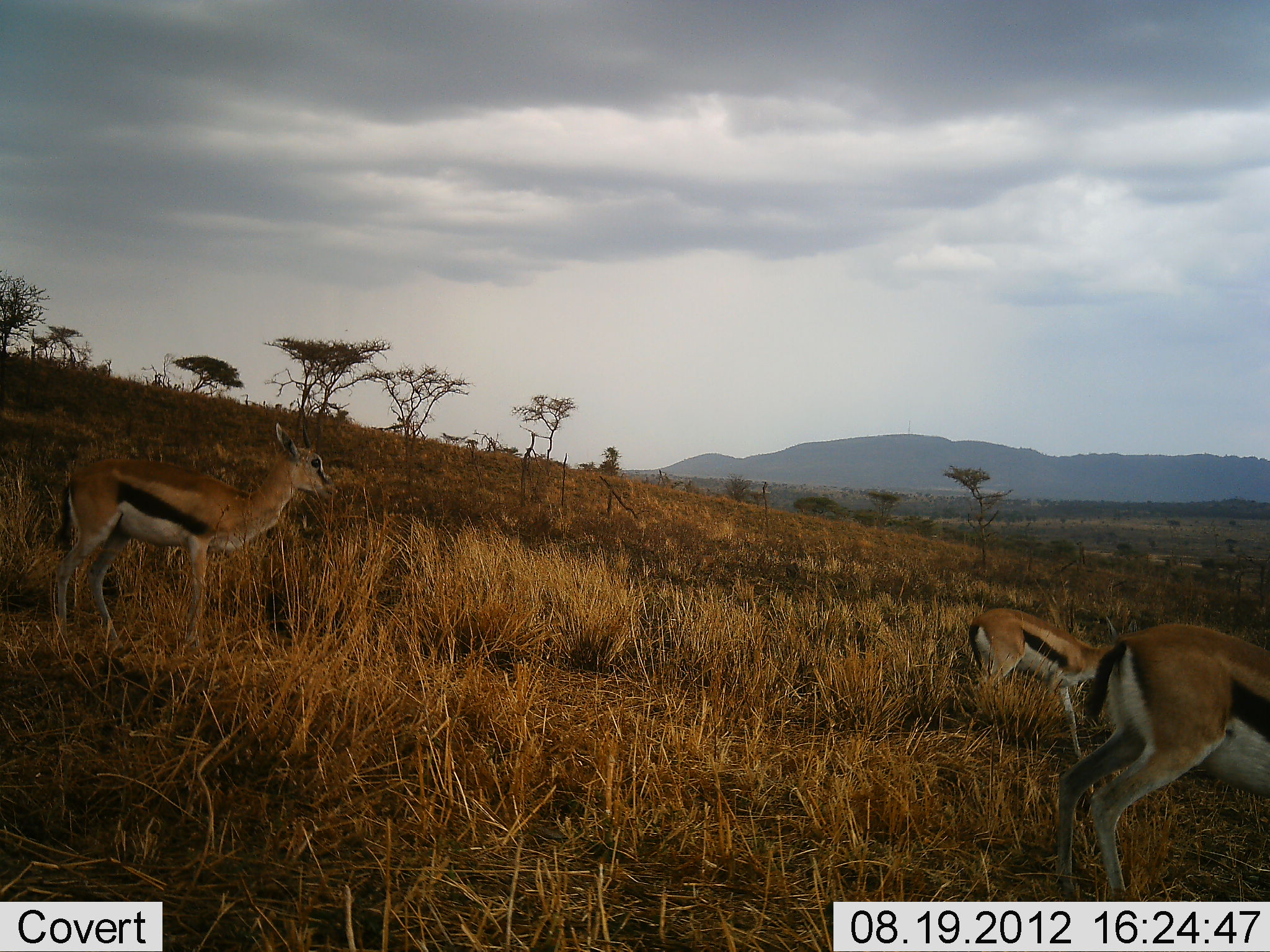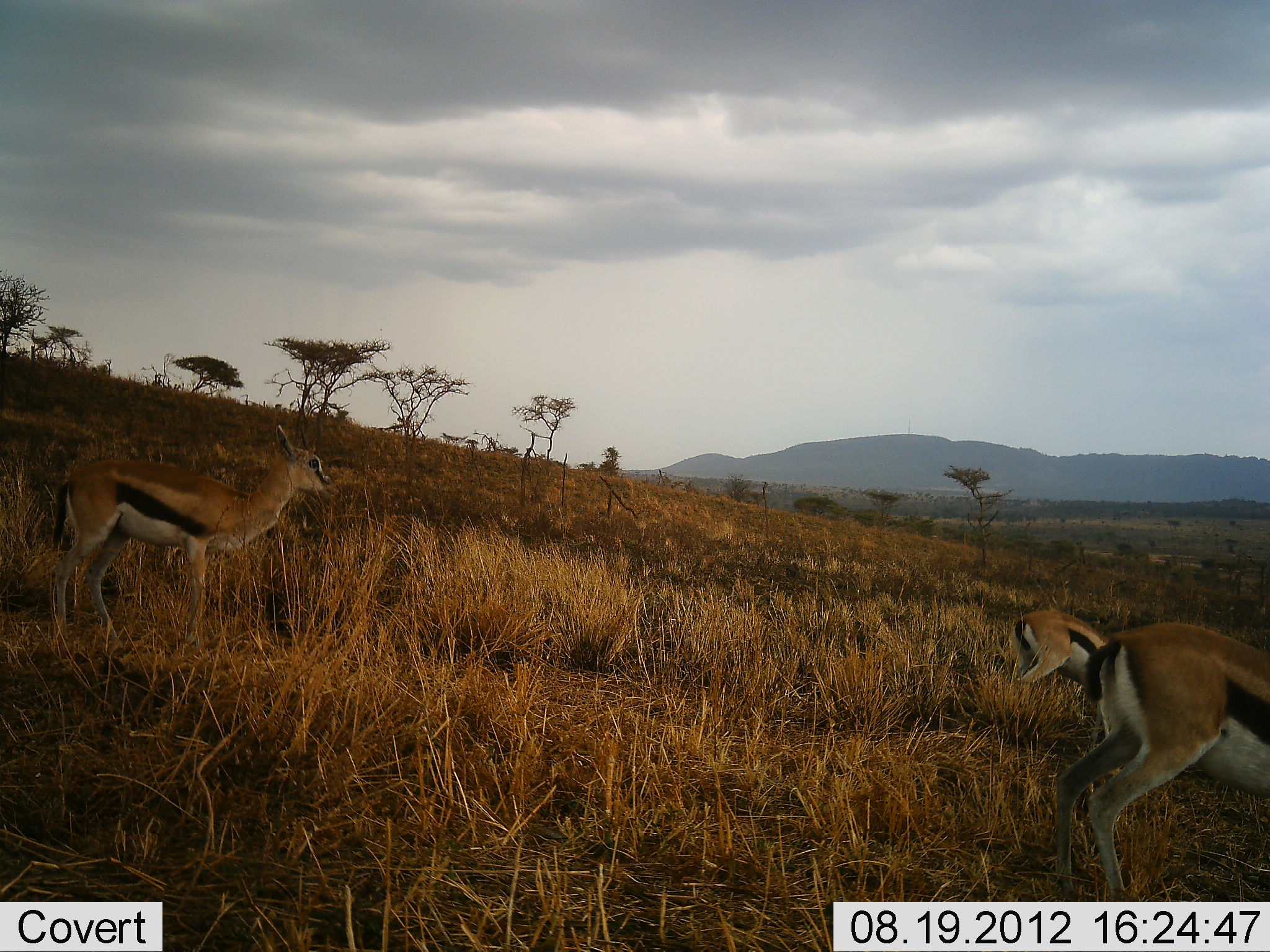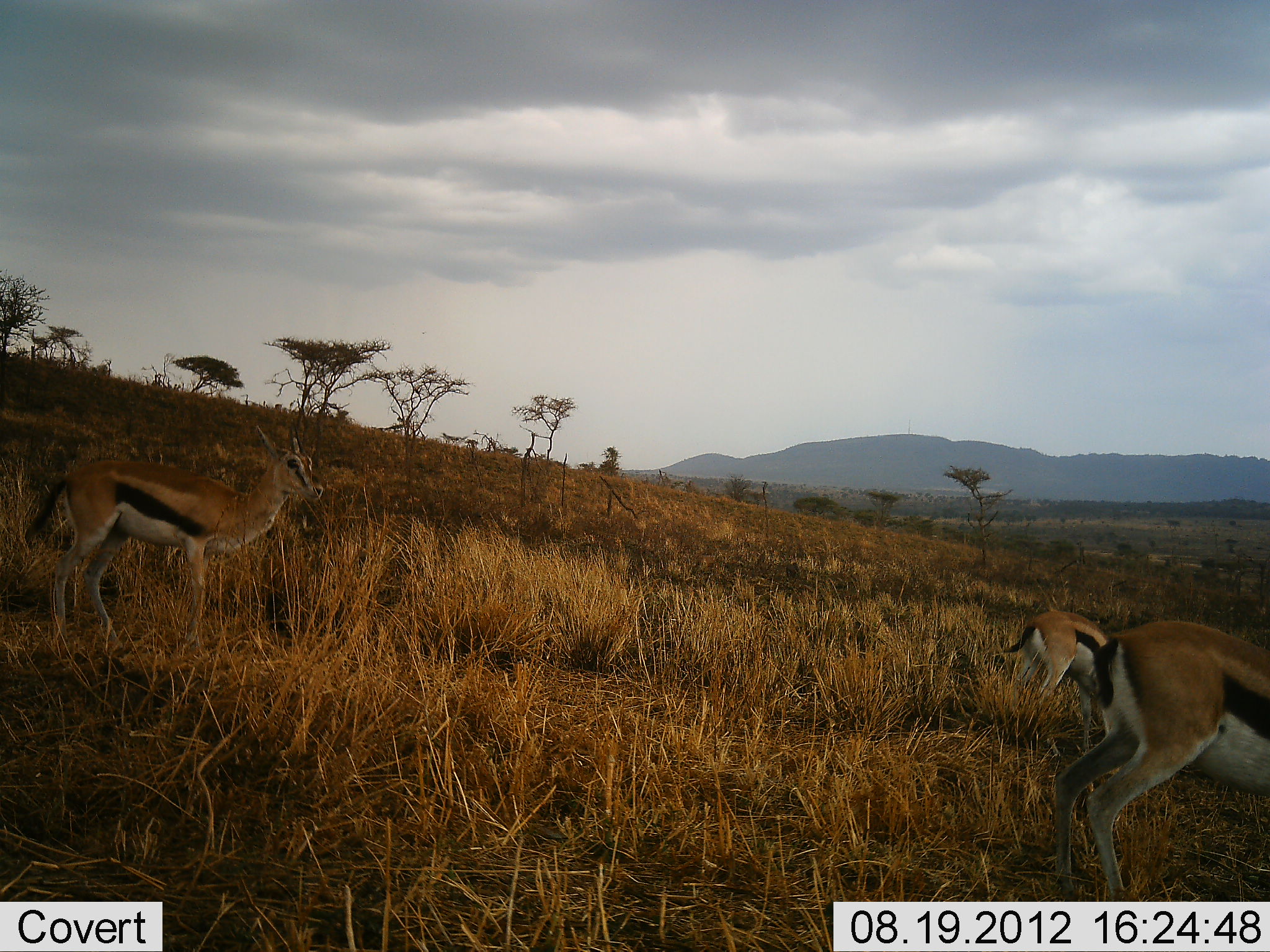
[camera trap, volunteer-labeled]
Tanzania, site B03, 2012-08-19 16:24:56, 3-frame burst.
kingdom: Animalia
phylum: Chordata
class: Mammalia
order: Artiodactyla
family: Bovidae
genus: Eudorcas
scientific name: Eudorcas thomsonii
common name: thomson's gazelle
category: gazellethomsons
Gazellethomsons (thomson's gazelle) (Eudorcas thomsonii), count 3. Behavior (volunteer vote fractions): standing 70%, resting 0%, moving 20%, interacting 0%. Young present (vote fraction): 20%. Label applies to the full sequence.